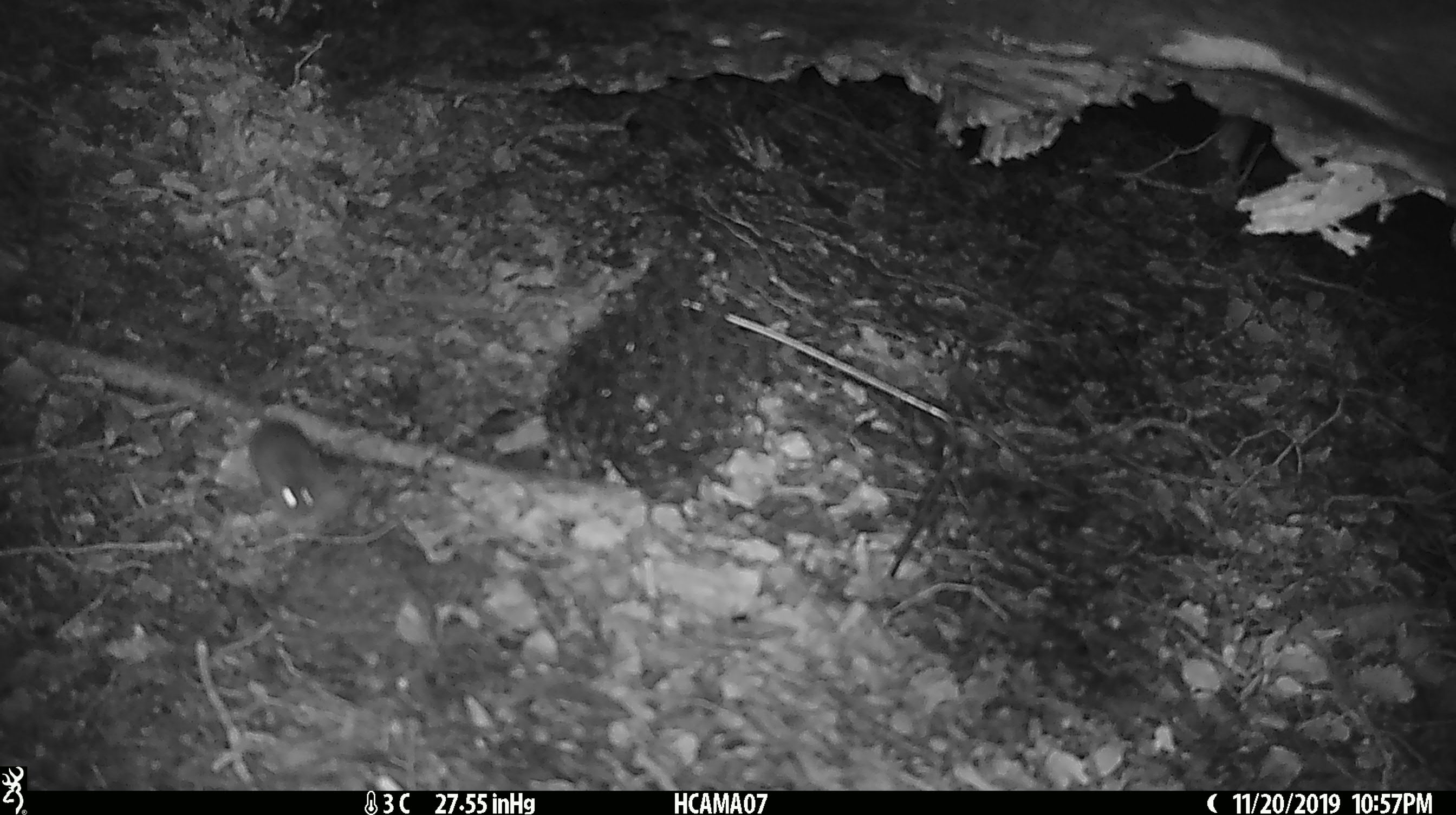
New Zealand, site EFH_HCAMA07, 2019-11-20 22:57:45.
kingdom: Animalia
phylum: Chordata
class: Mammalia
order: Rodentia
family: Muridae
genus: Mus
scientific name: Mus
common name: mouse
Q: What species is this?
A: Mouse (Mus).